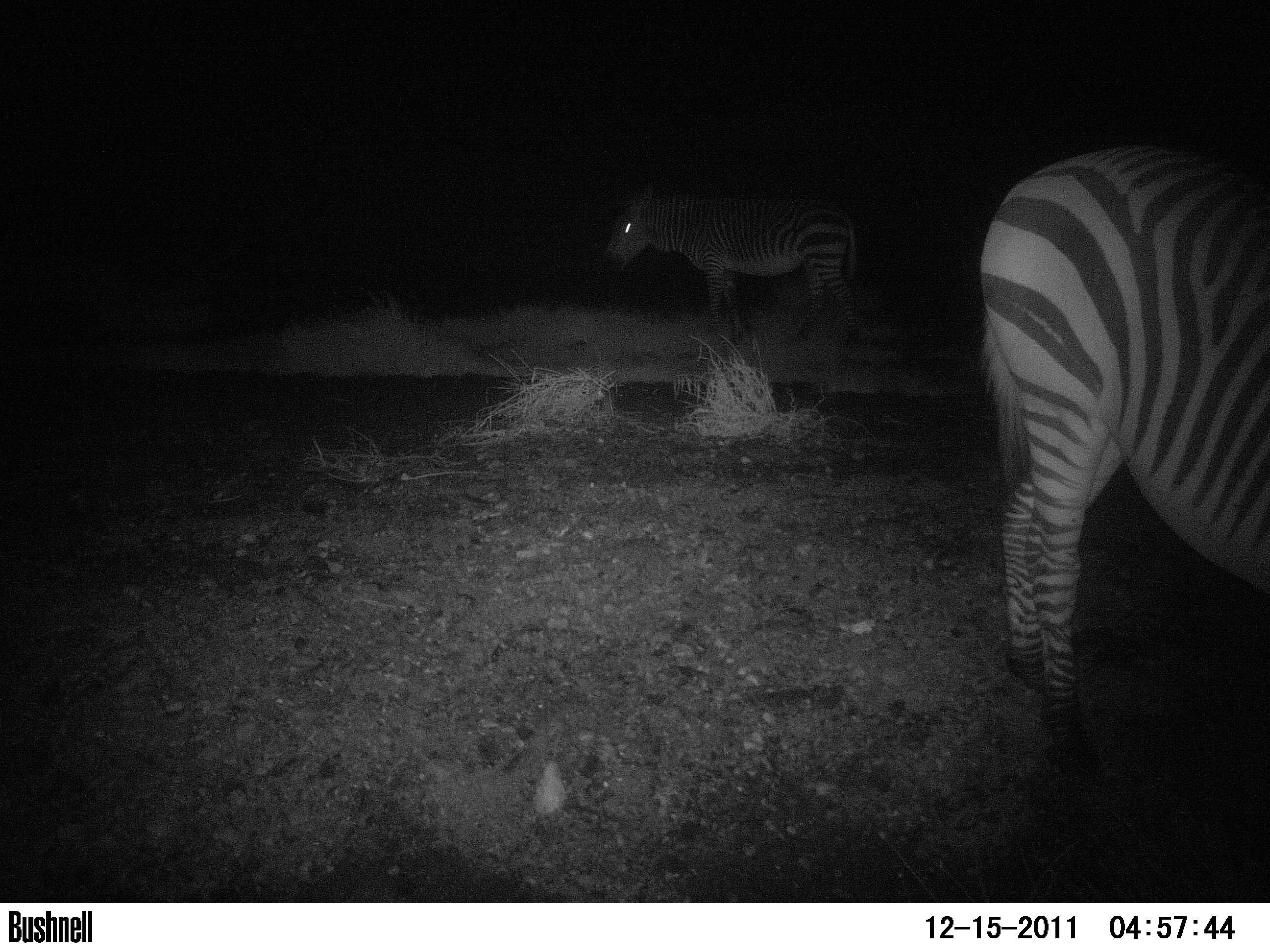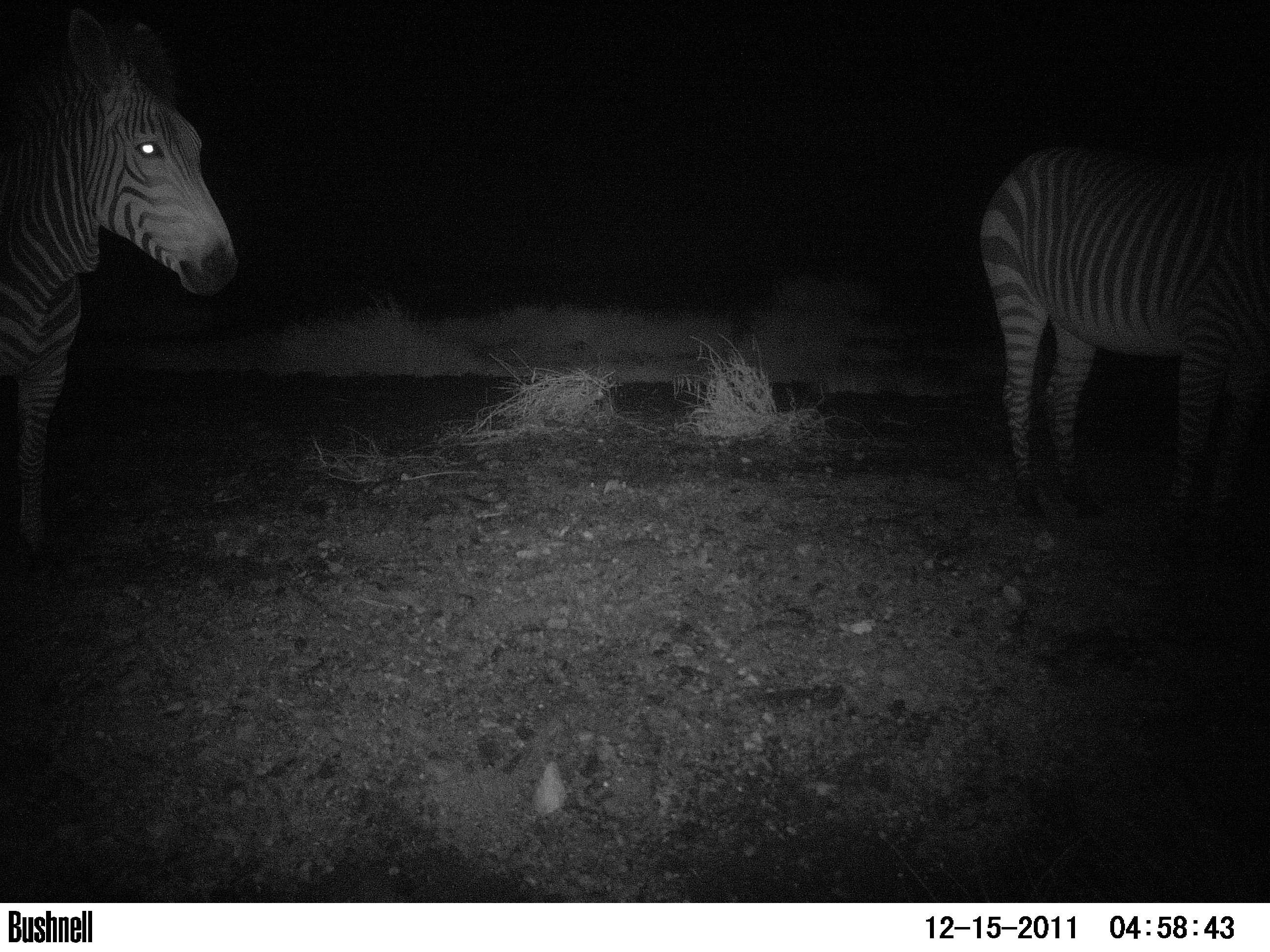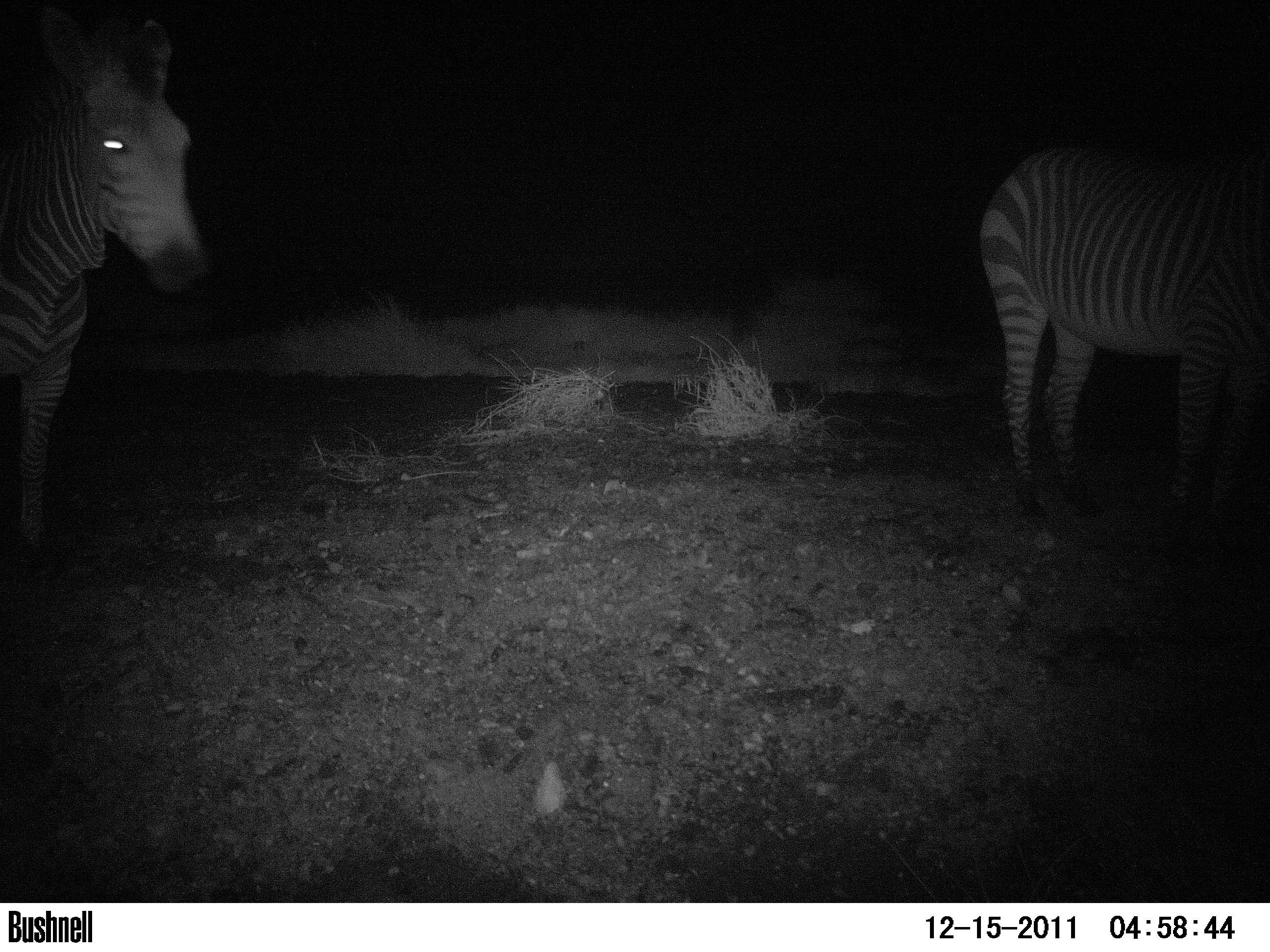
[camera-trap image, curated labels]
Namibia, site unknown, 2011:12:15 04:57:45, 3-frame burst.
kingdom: Animalia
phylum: Chordata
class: Mammalia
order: Perissodactyla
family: Equidae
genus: Equus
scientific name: Equus zebra hartmannae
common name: hartmann's mountain zebra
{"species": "Equus zebra hartmannae (hartmann's mountain zebra)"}